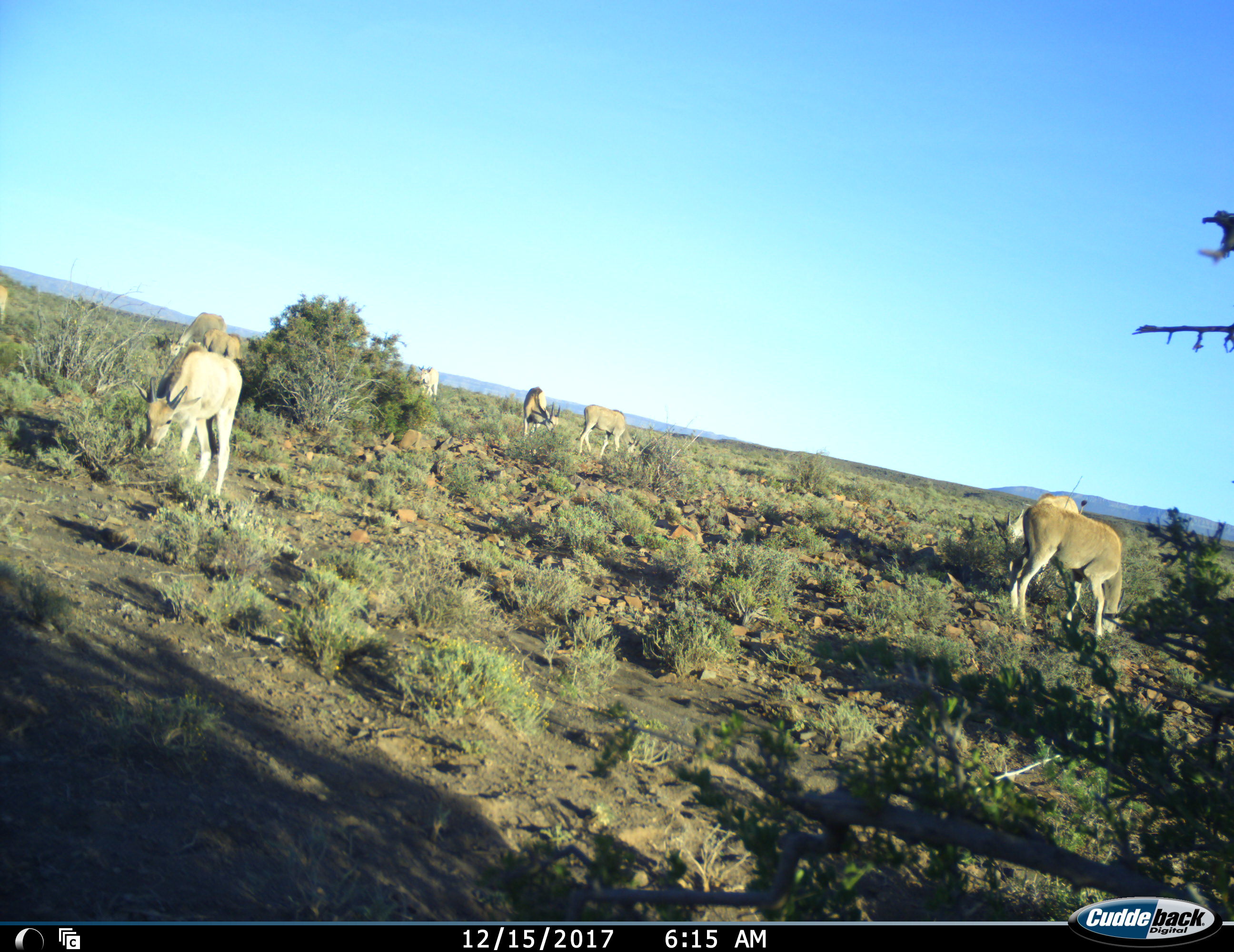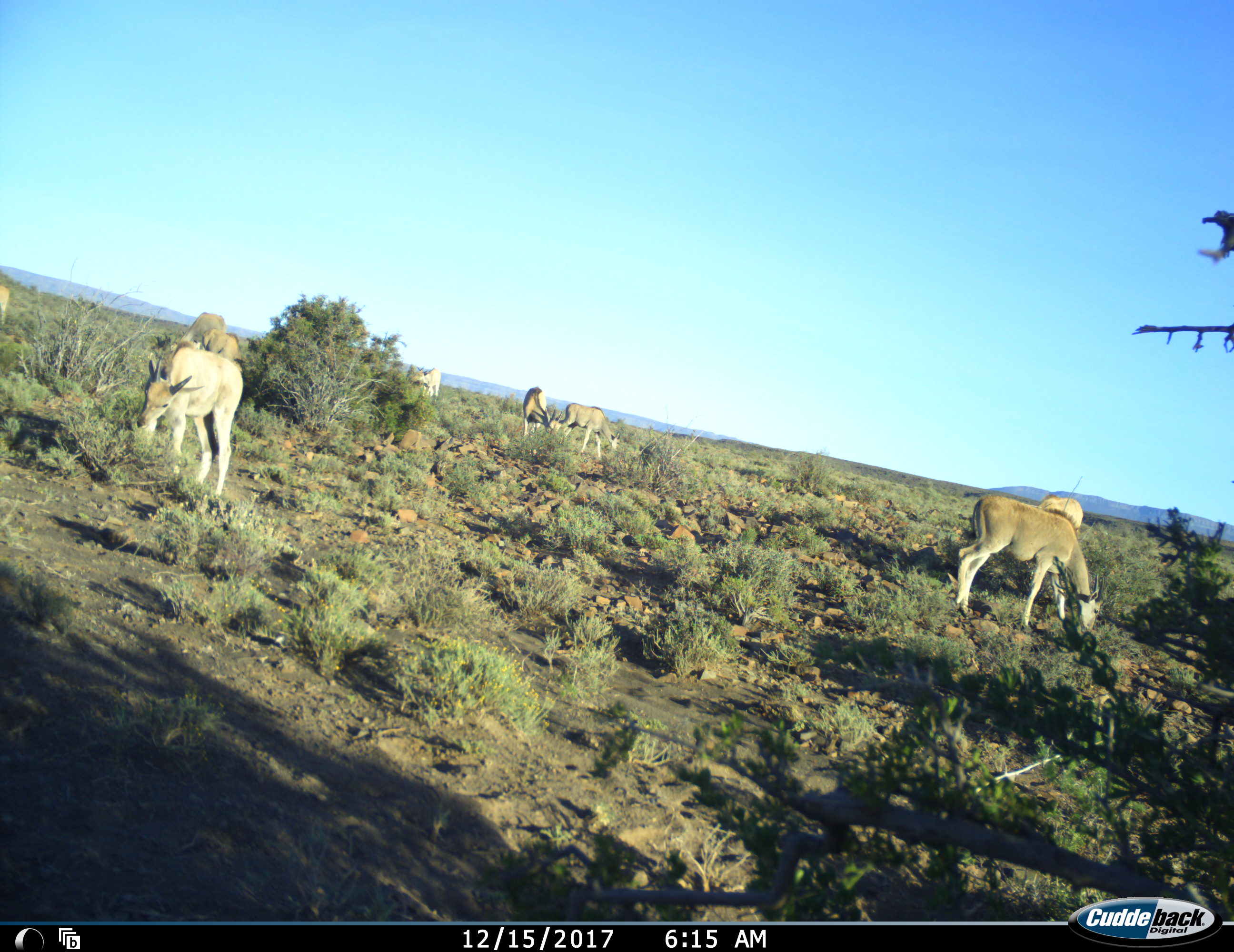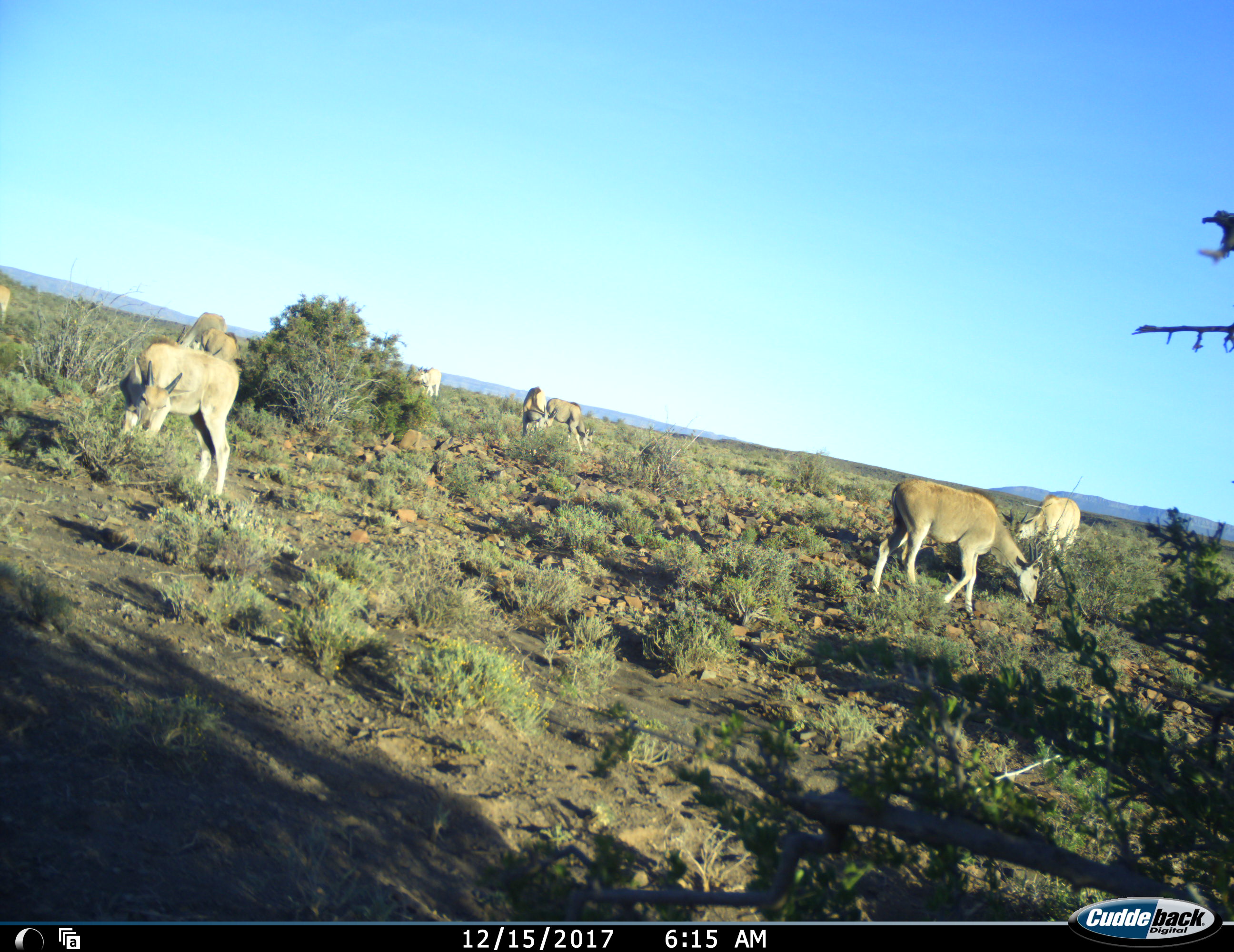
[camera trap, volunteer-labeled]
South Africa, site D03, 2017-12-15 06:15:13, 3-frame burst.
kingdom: Animalia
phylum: Chordata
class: Mammalia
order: Artiodactyla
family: Bovidae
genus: Tragelaphus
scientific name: Tragelaphus oryx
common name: eland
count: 9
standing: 40%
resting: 0%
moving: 20%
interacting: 0%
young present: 40%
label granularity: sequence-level